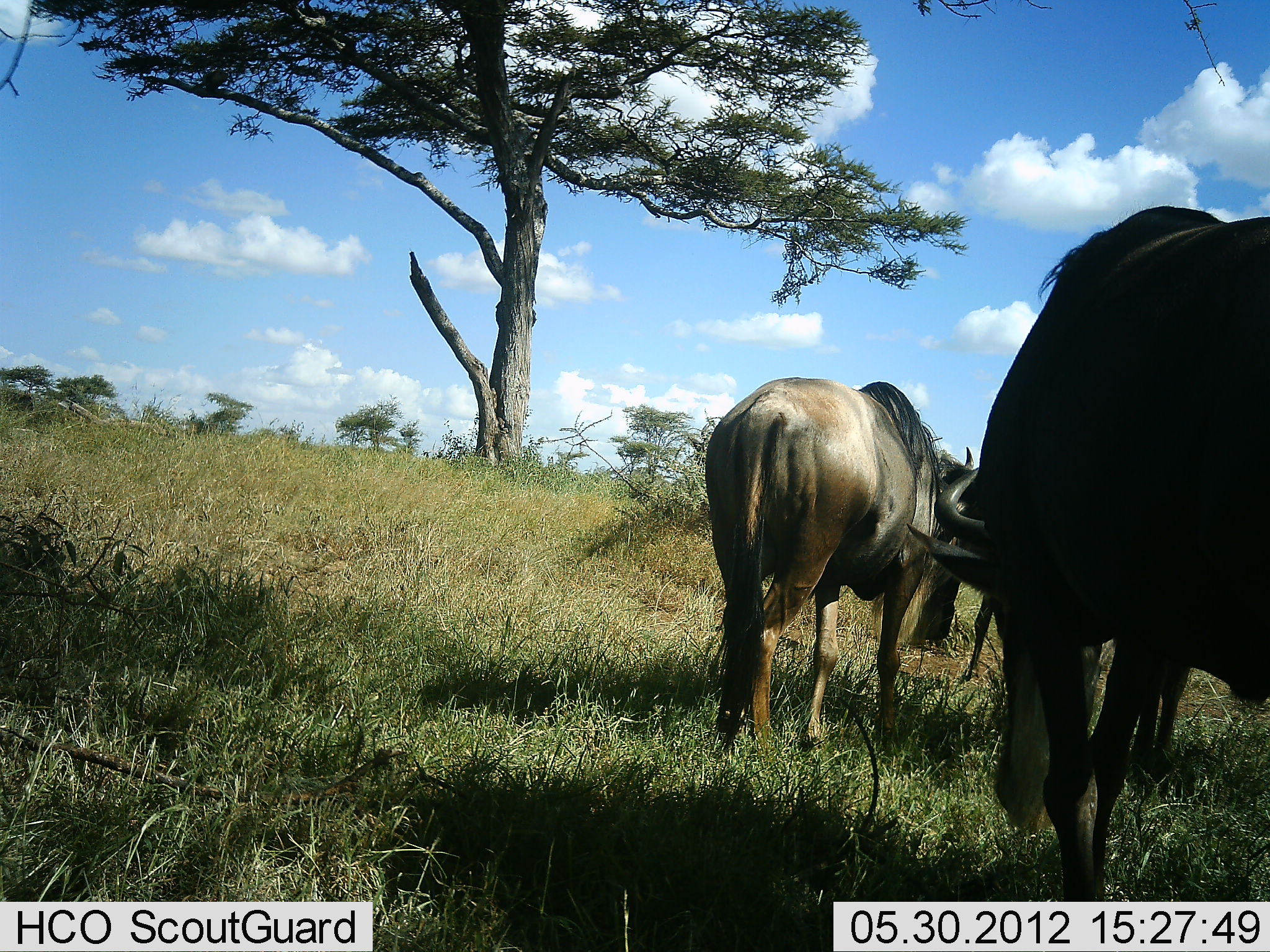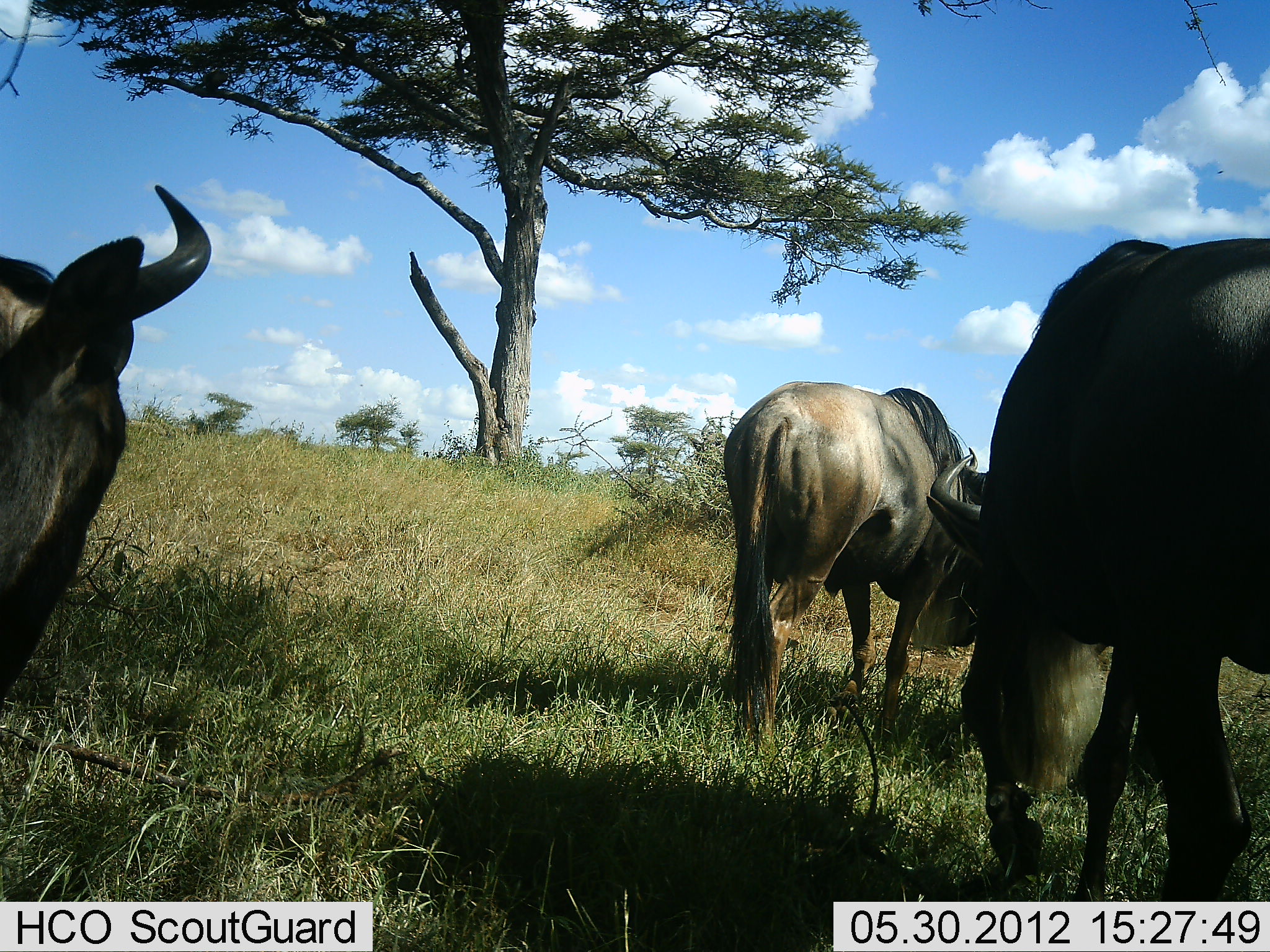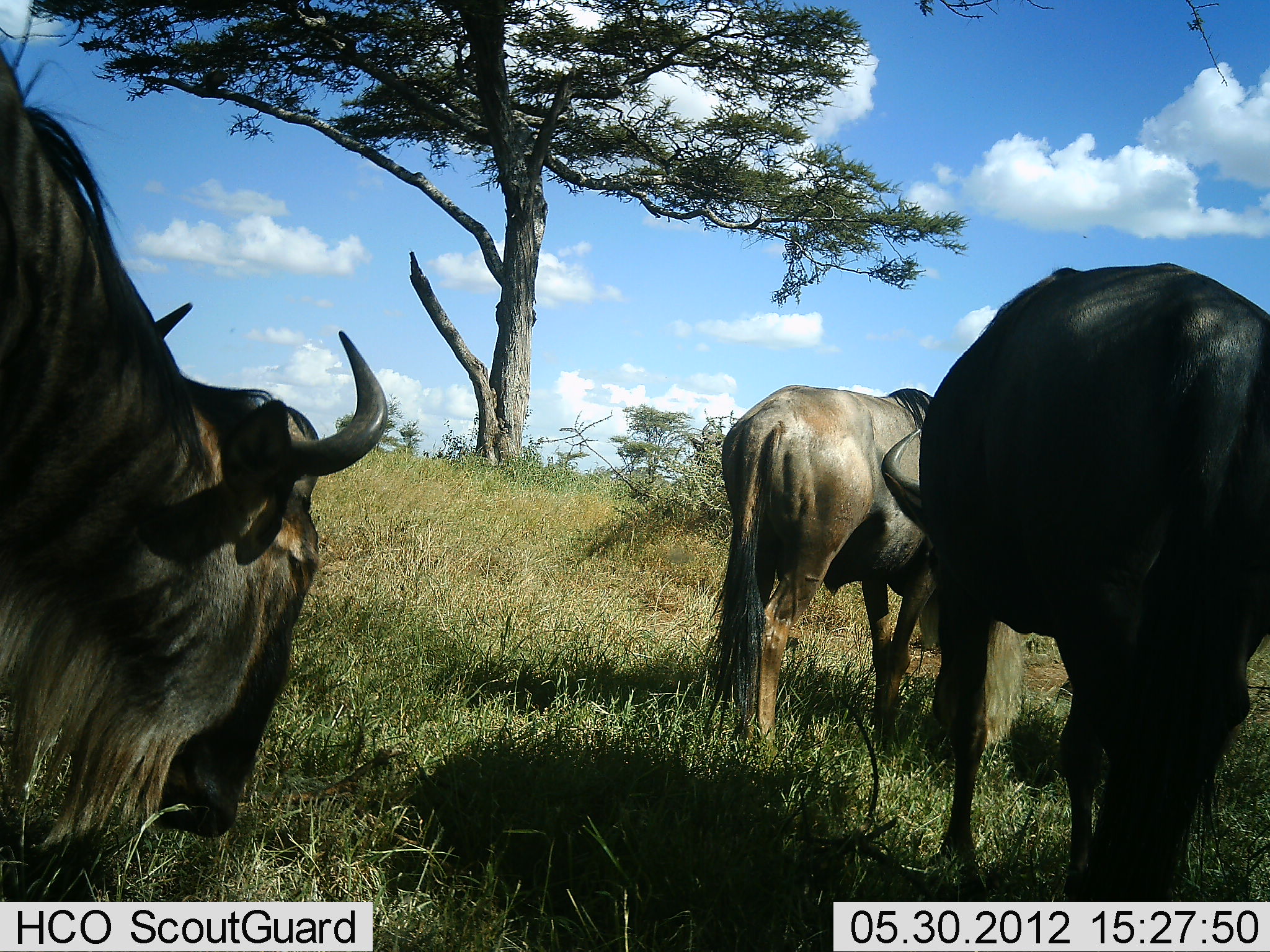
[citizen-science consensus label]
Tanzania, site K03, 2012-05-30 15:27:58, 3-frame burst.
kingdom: Animalia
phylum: Chordata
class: Mammalia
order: Artiodactyla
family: Bovidae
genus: Connochaetes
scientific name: Connochaetes taurinus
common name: blue wildebeest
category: wildebeest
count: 3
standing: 20%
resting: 0%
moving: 80%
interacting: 0%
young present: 0%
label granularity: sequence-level